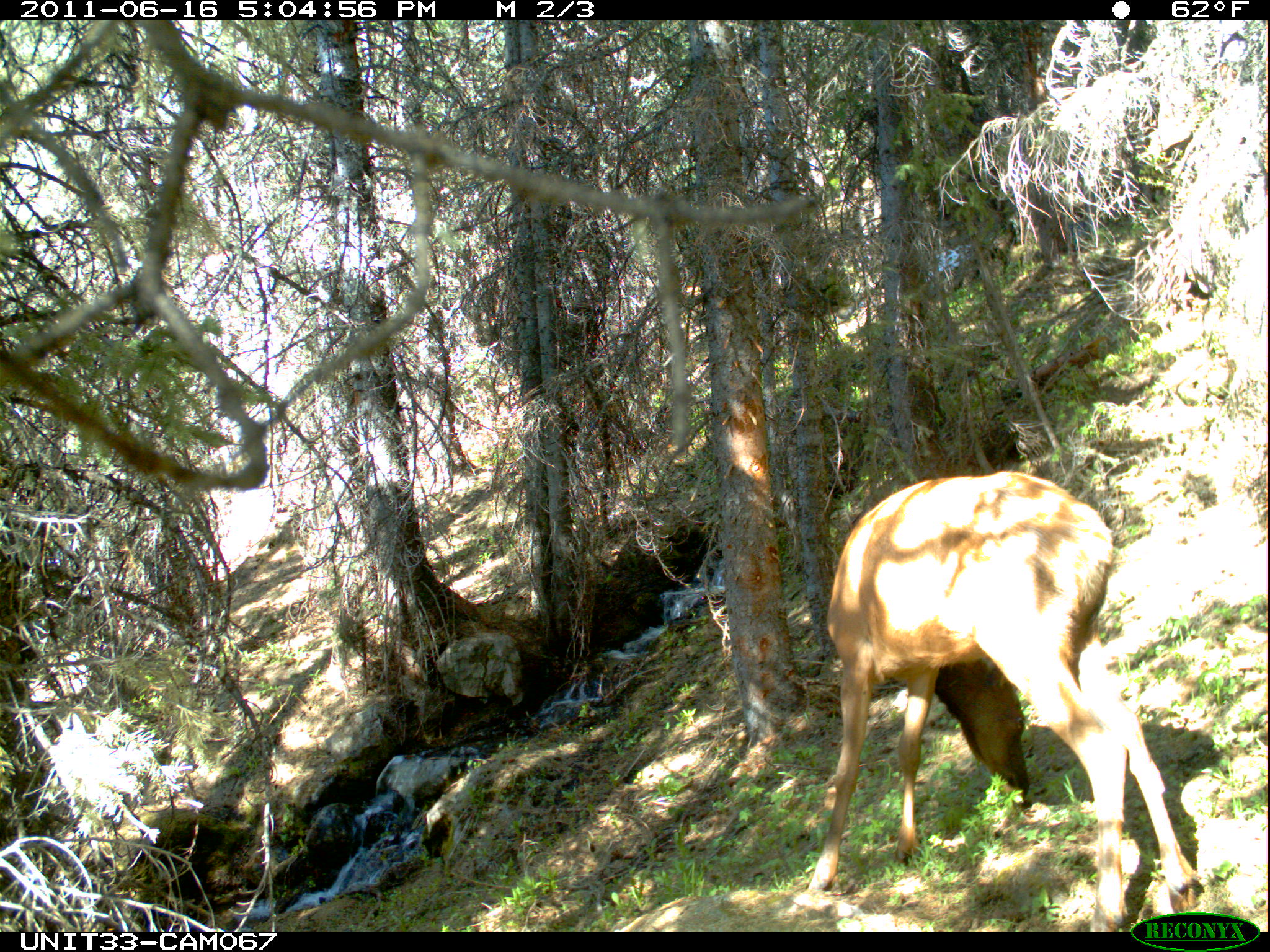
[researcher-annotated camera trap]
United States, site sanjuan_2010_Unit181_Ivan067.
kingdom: Animalia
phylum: Chordata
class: Mammalia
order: Artiodactyla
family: Cervidae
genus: Cervus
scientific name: Cervus elaphus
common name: red deer